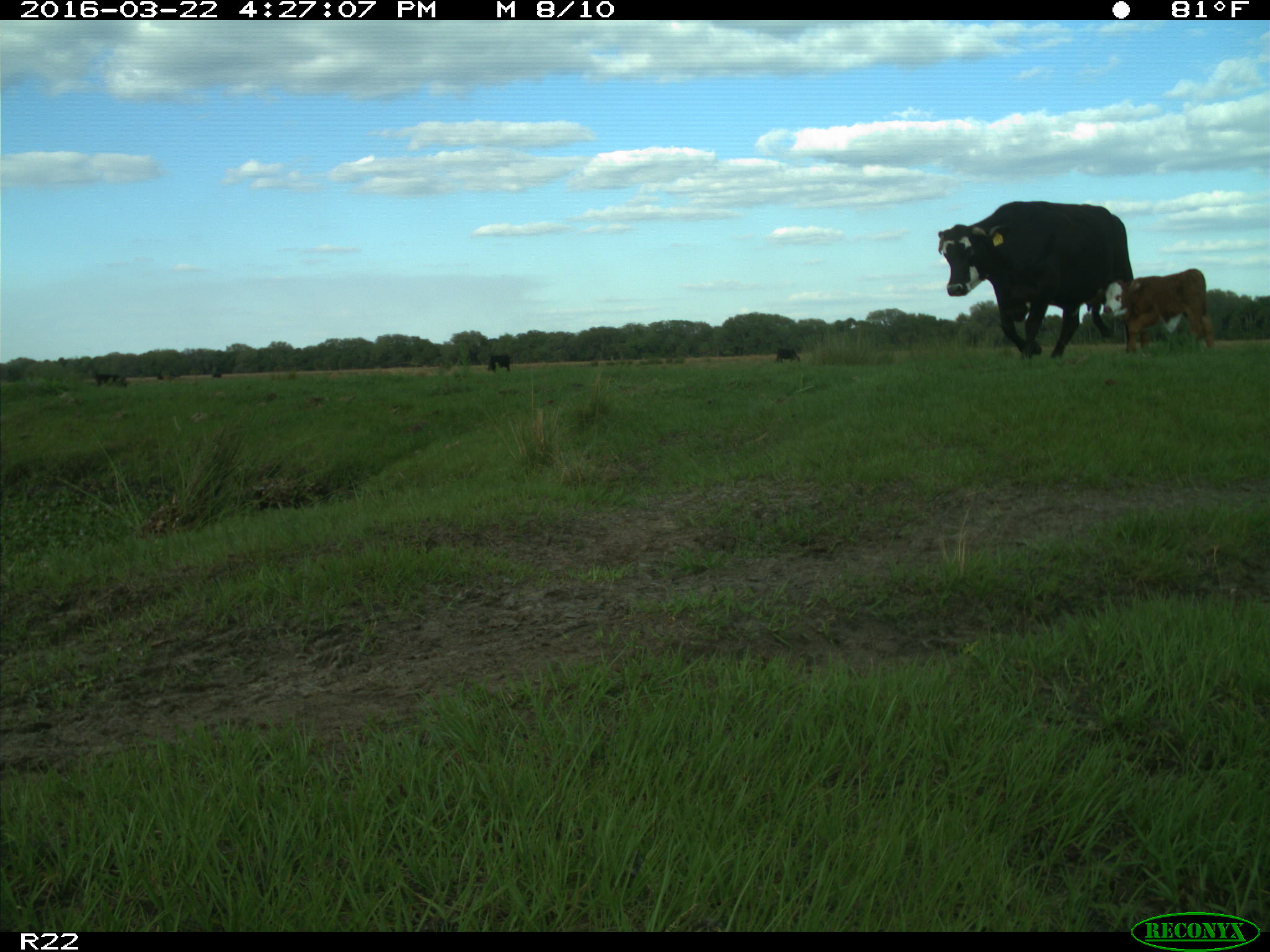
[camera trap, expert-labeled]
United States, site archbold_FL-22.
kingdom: Animalia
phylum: Chordata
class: Mammalia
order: Artiodactyla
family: Bovidae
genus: Bos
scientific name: Bos taurus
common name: domestic cow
Bos taurus (domestic cow).